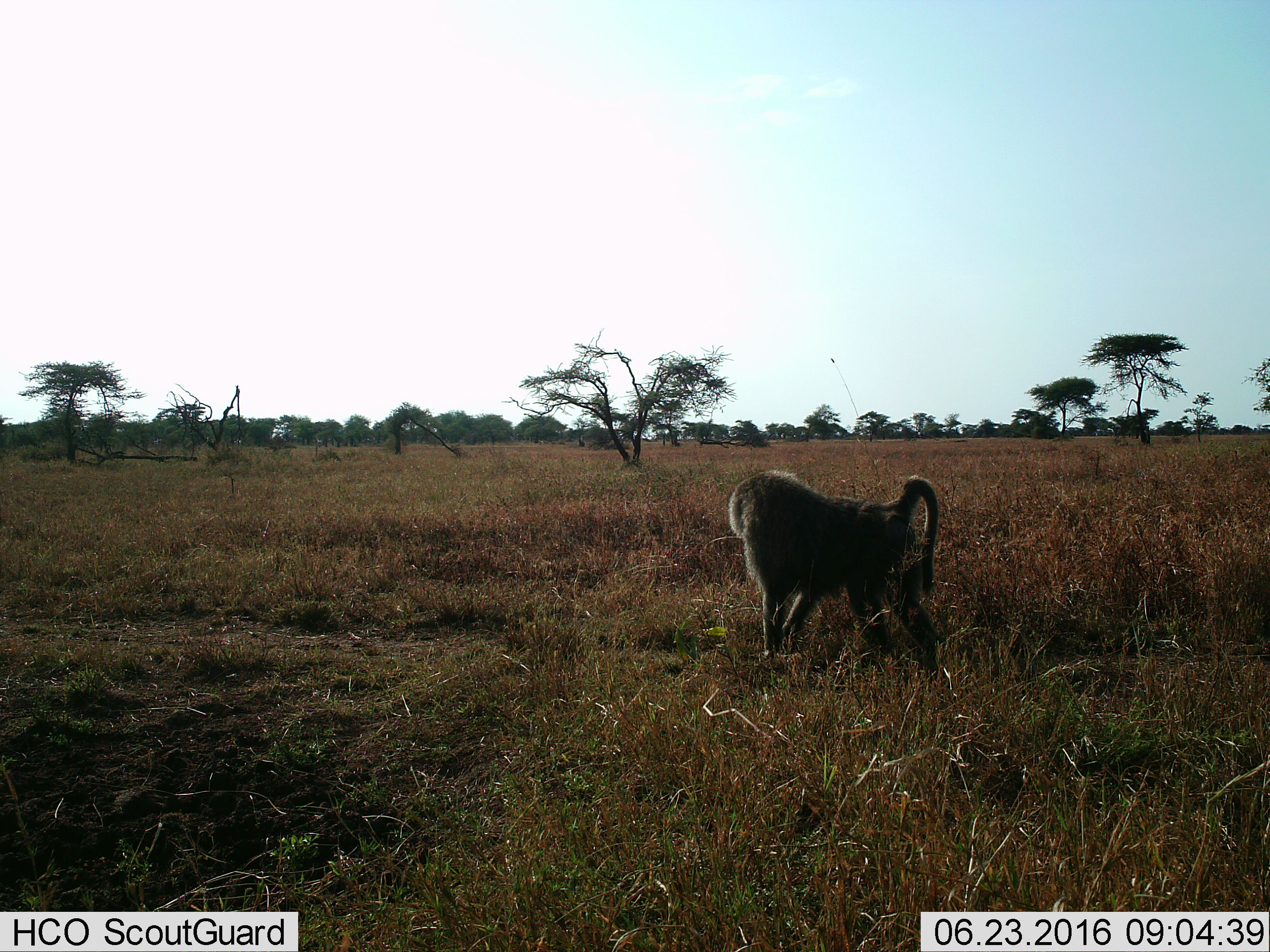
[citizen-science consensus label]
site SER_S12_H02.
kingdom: Animalia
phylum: Chordata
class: Mammalia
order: Primates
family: Cercopithecidae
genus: Papio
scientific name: Papio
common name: baboon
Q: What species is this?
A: Baboon (Papio).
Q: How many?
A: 1.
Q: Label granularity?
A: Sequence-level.